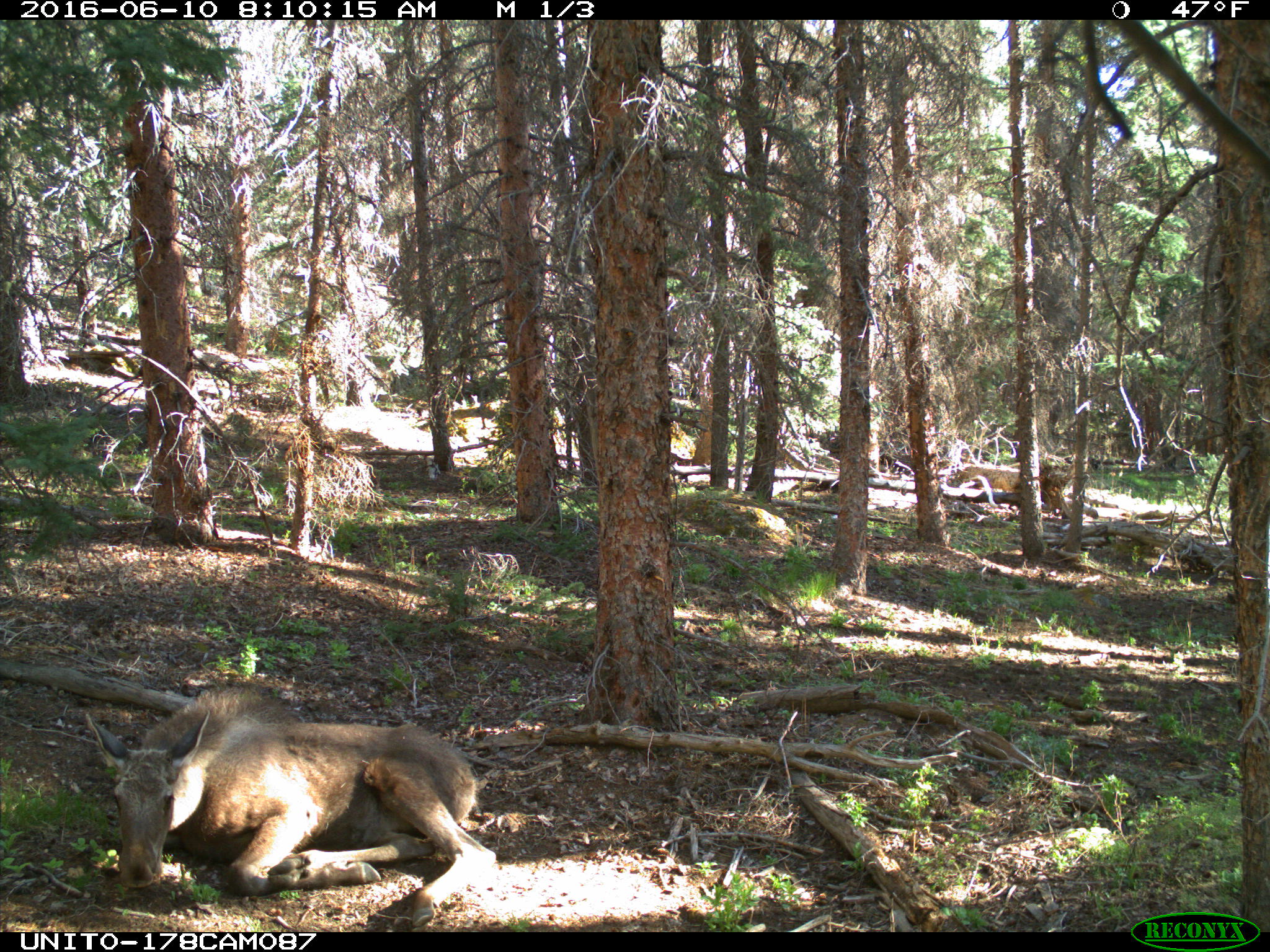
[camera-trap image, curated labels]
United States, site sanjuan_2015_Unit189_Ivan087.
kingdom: Animalia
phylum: Chordata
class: Mammalia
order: Artiodactyla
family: Cervidae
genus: Alces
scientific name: Alces alces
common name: moose